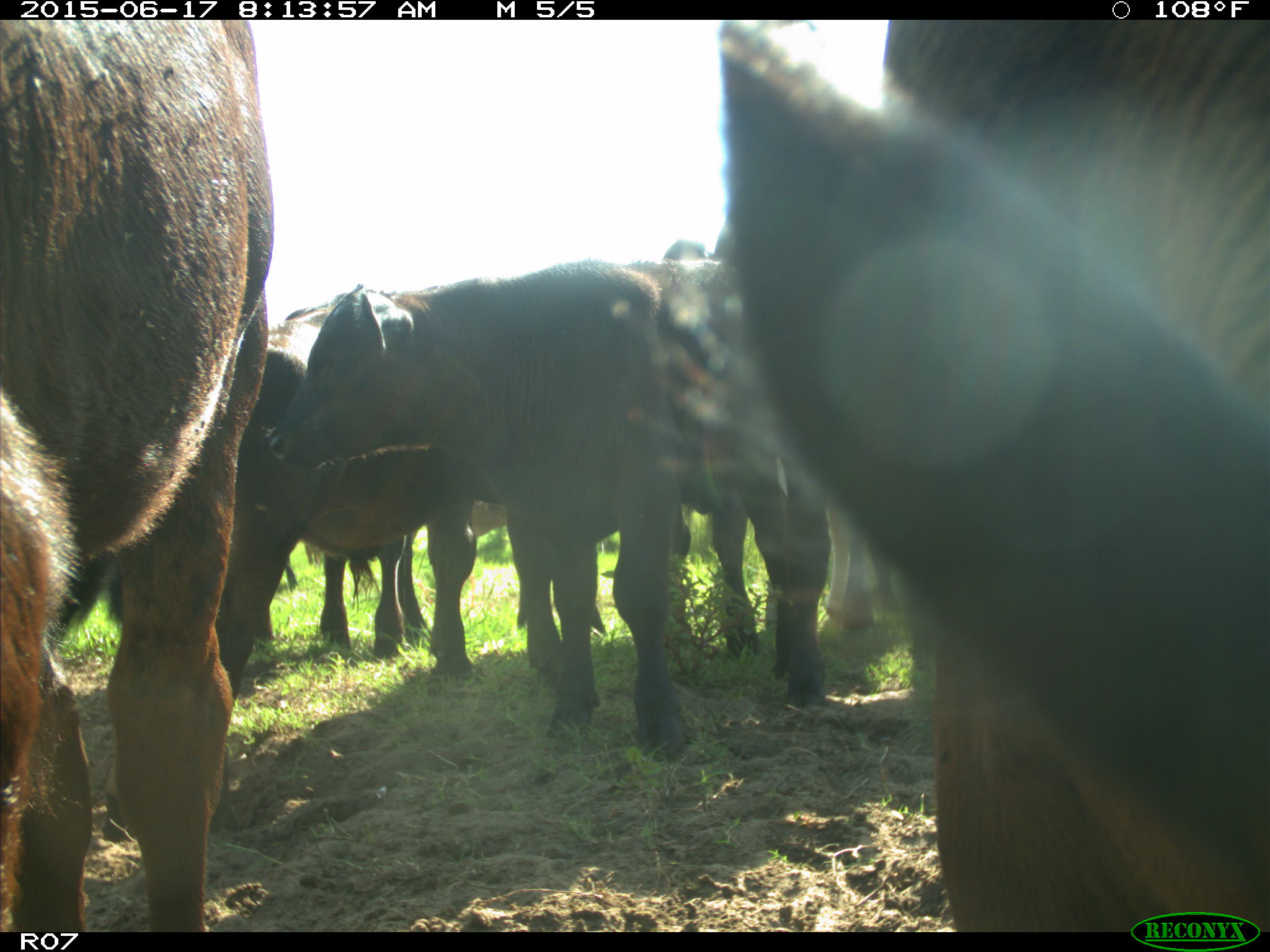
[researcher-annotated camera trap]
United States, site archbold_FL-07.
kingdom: Animalia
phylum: Chordata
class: Mammalia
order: Artiodactyla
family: Bovidae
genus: Bos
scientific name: Bos taurus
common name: domestic cow